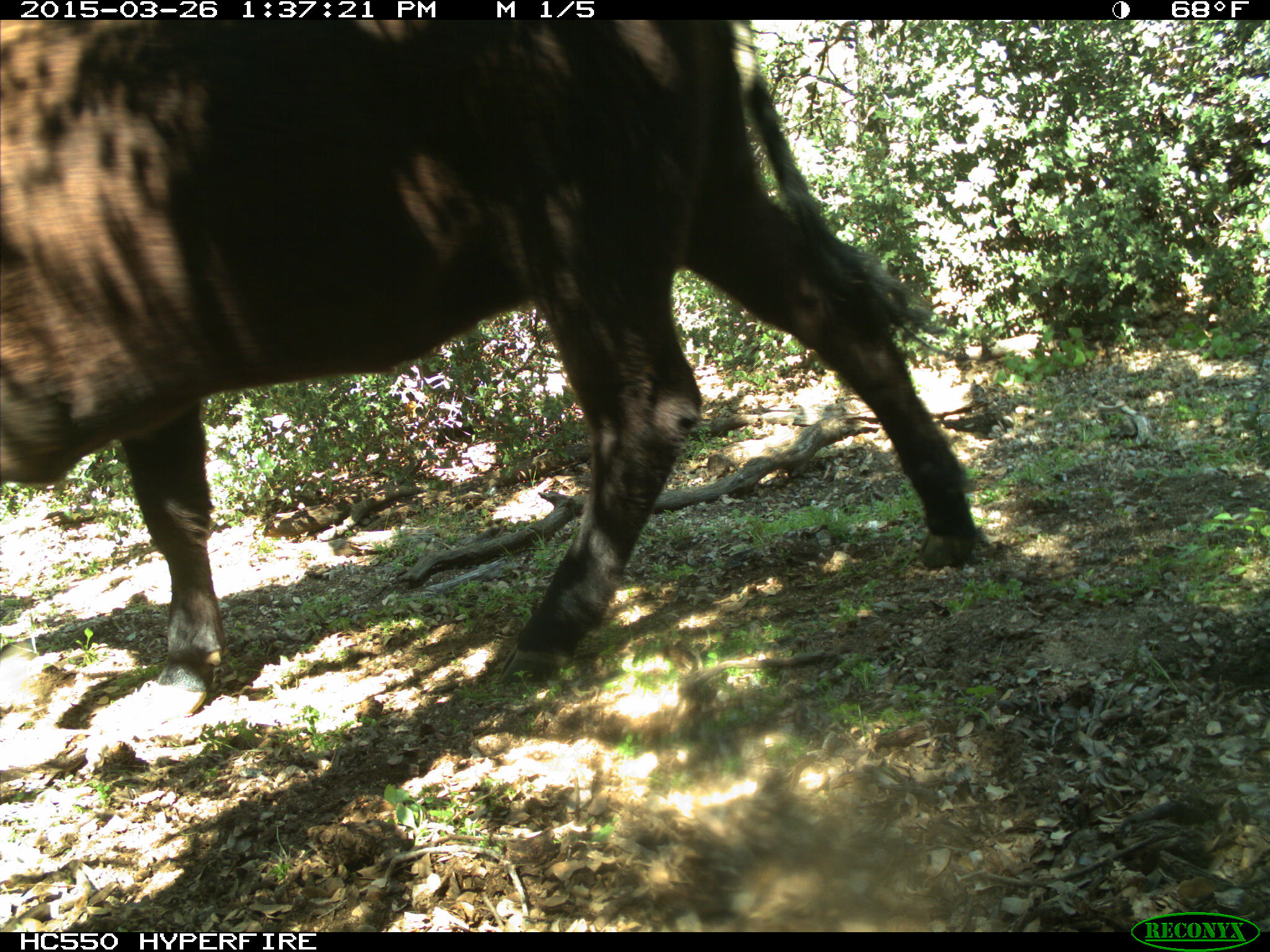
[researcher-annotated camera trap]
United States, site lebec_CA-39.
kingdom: Animalia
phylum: Chordata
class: Mammalia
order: Artiodactyla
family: Bovidae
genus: Bos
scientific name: Bos taurus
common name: domestic cow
Bos taurus (domestic cow).